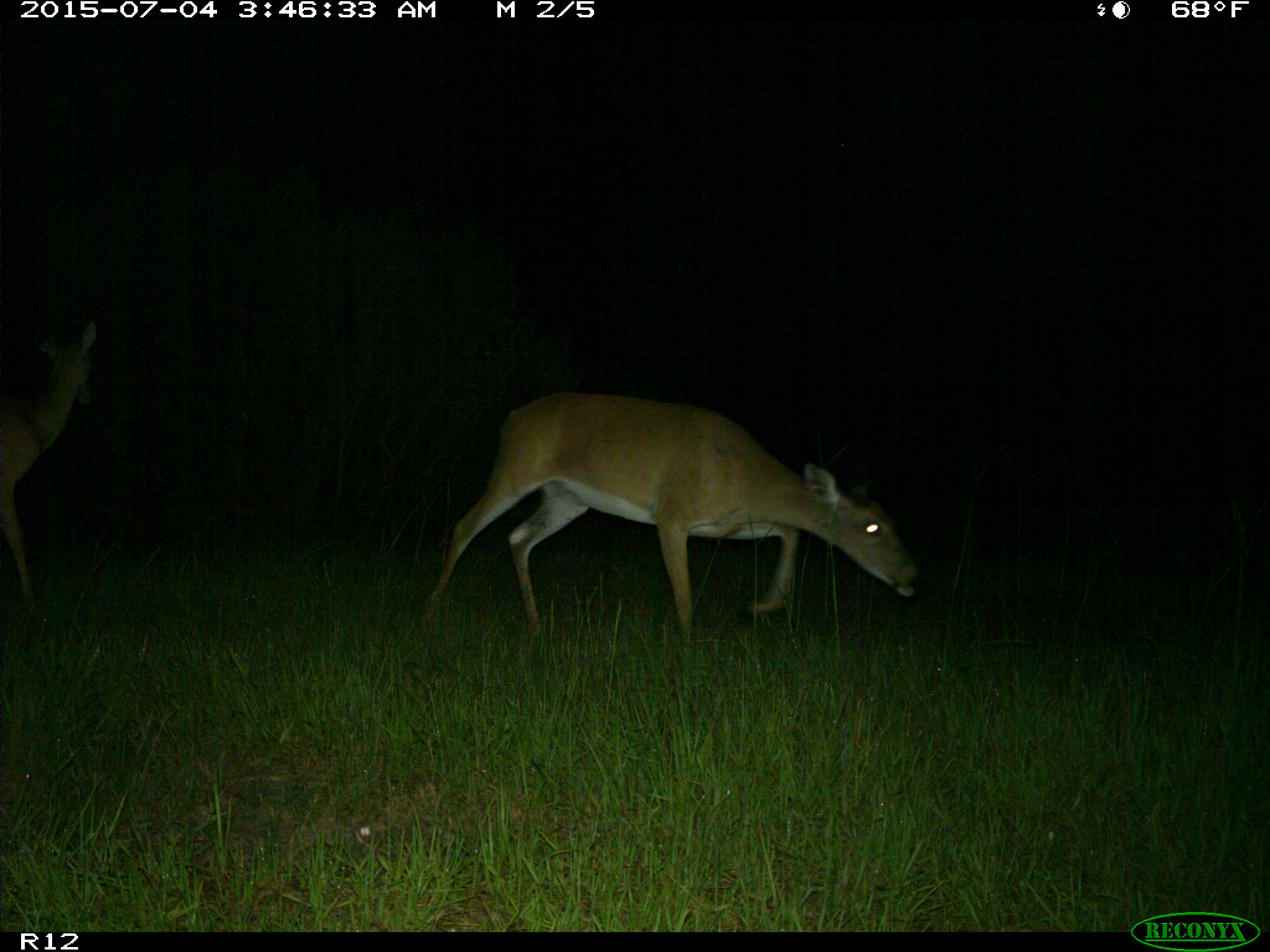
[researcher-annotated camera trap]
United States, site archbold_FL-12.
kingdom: Animalia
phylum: Chordata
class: Mammalia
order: Artiodactyla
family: Cervidae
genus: Odocoileus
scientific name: Odocoileus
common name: deer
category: unidentified deer